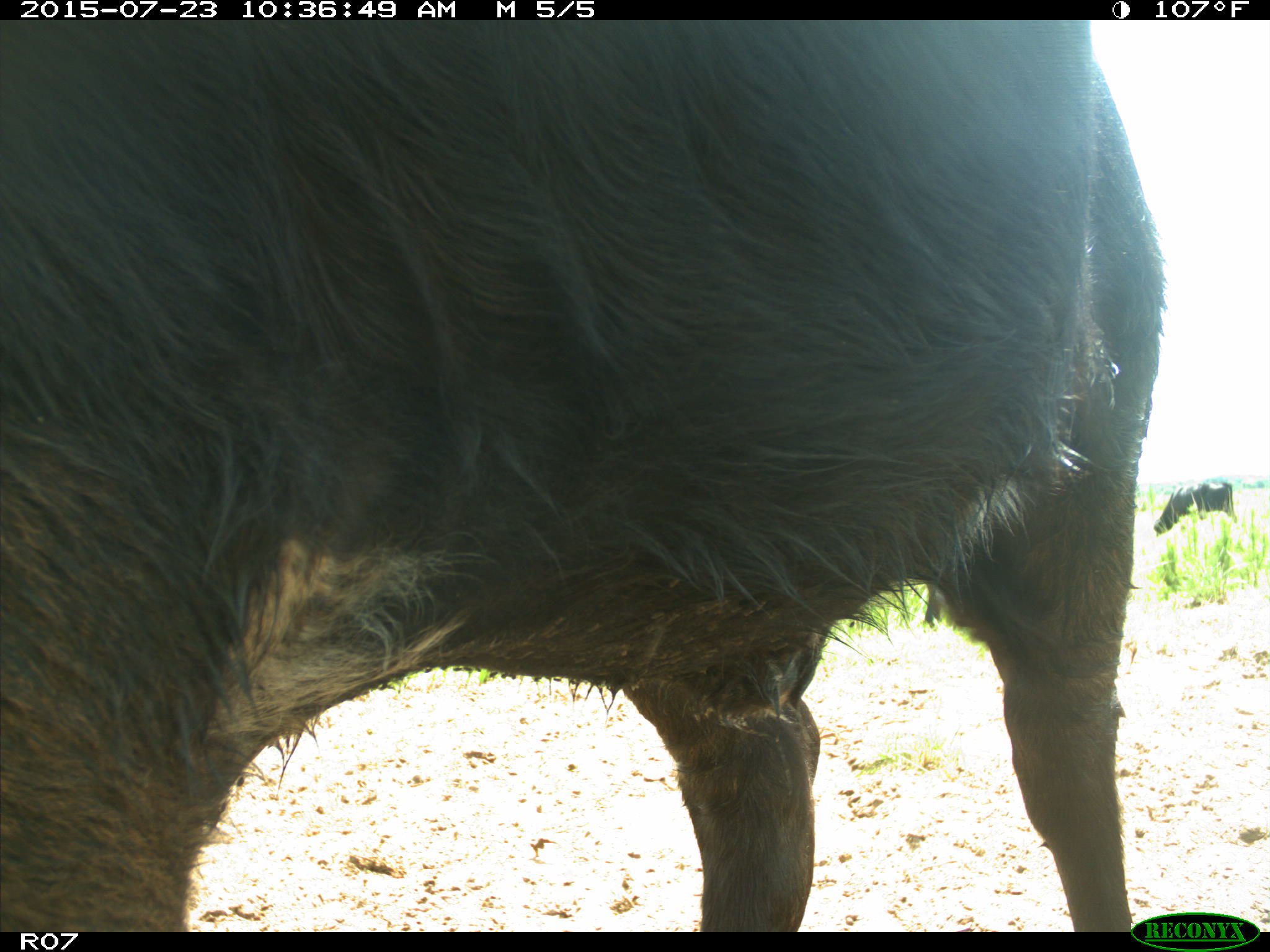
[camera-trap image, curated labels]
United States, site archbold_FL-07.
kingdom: Animalia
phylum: Chordata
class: Mammalia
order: Artiodactyla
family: Bovidae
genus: Bos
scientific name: Bos taurus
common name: domestic cow